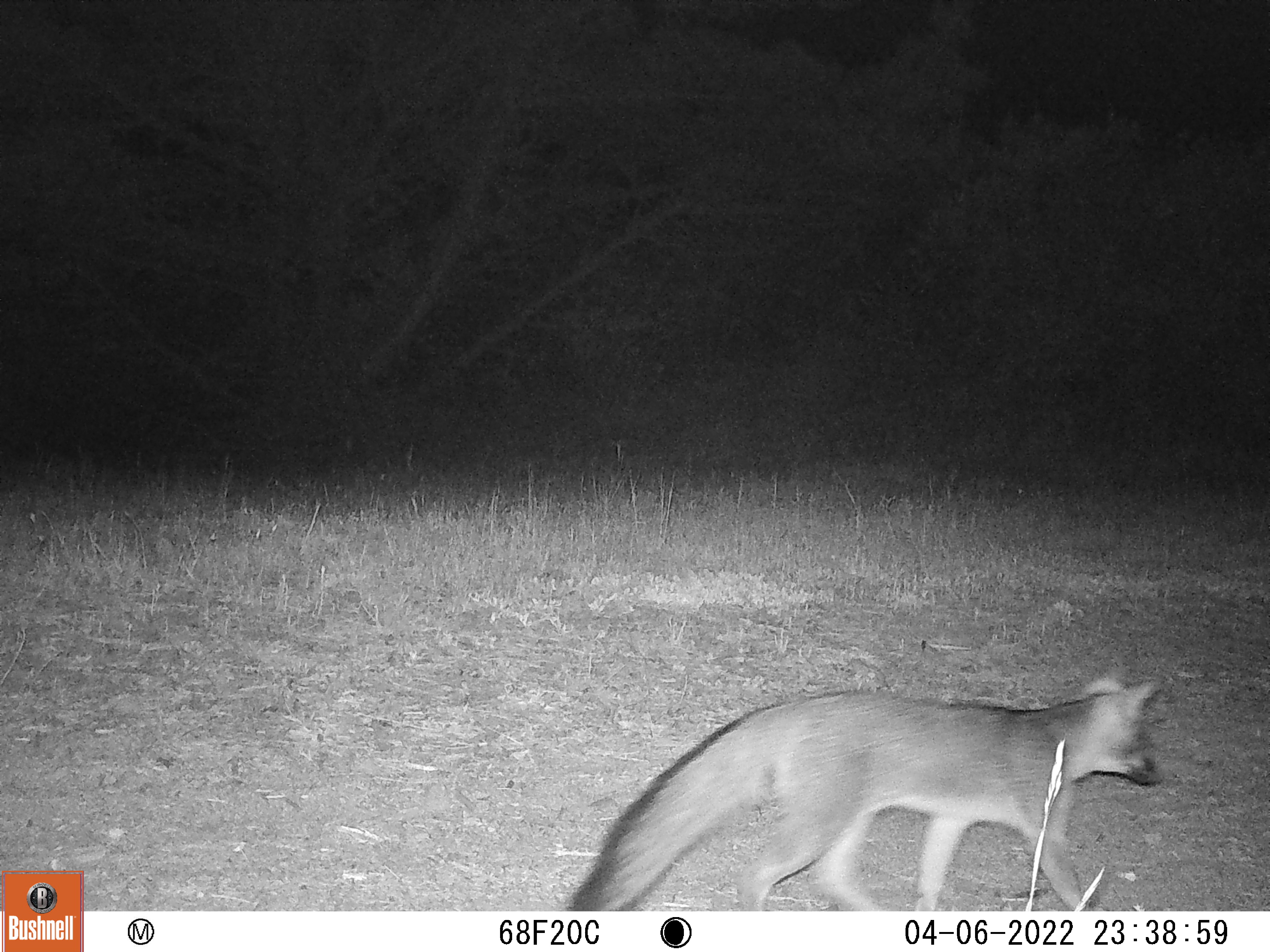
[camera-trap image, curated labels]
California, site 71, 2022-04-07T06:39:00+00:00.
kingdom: Animalia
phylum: Chordata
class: Mammalia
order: Carnivora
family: Canidae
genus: Urocyon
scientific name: Urocyon cinereoargenteus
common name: gray fox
Gray fox (Urocyon cinereoargenteus).